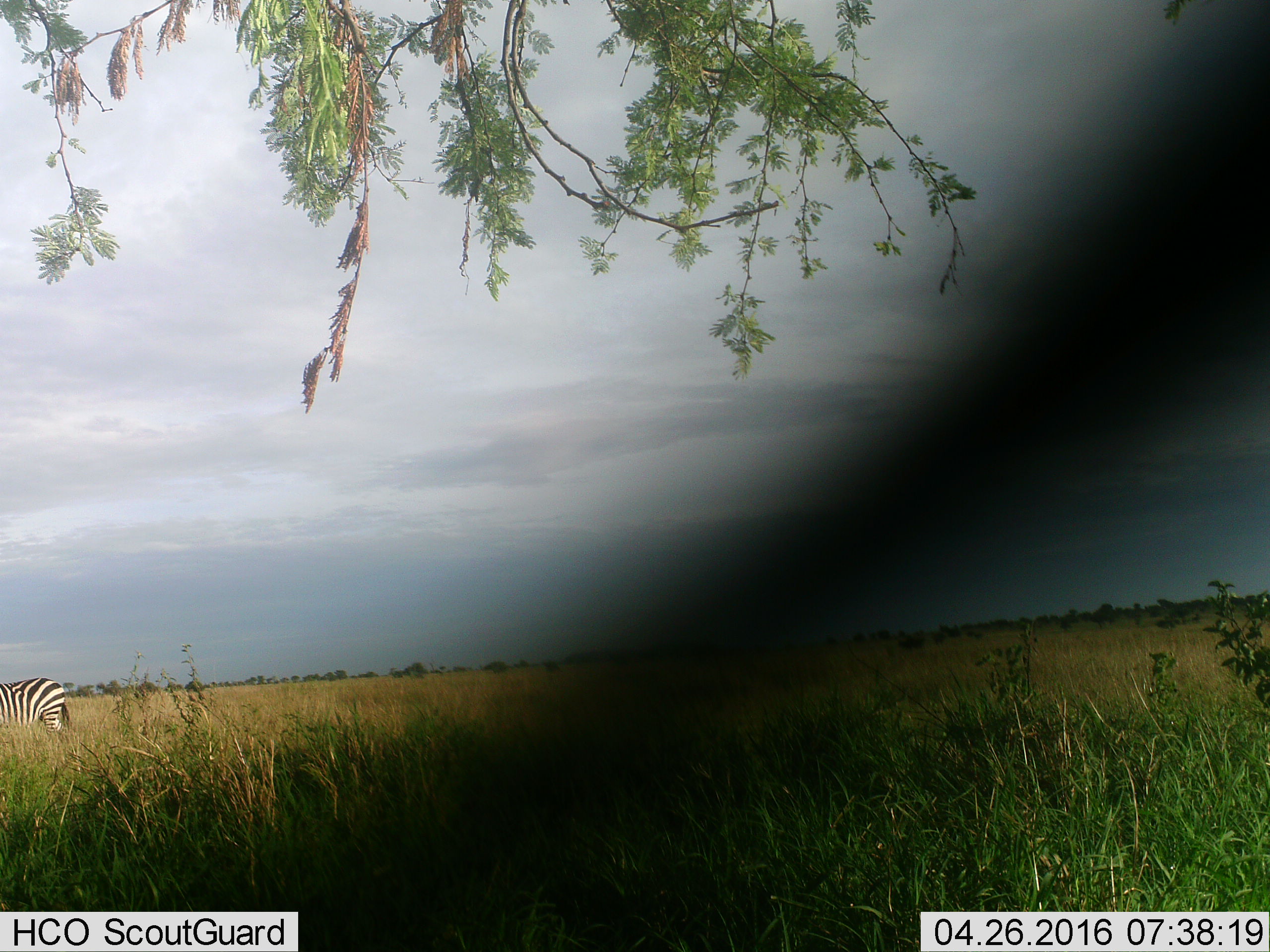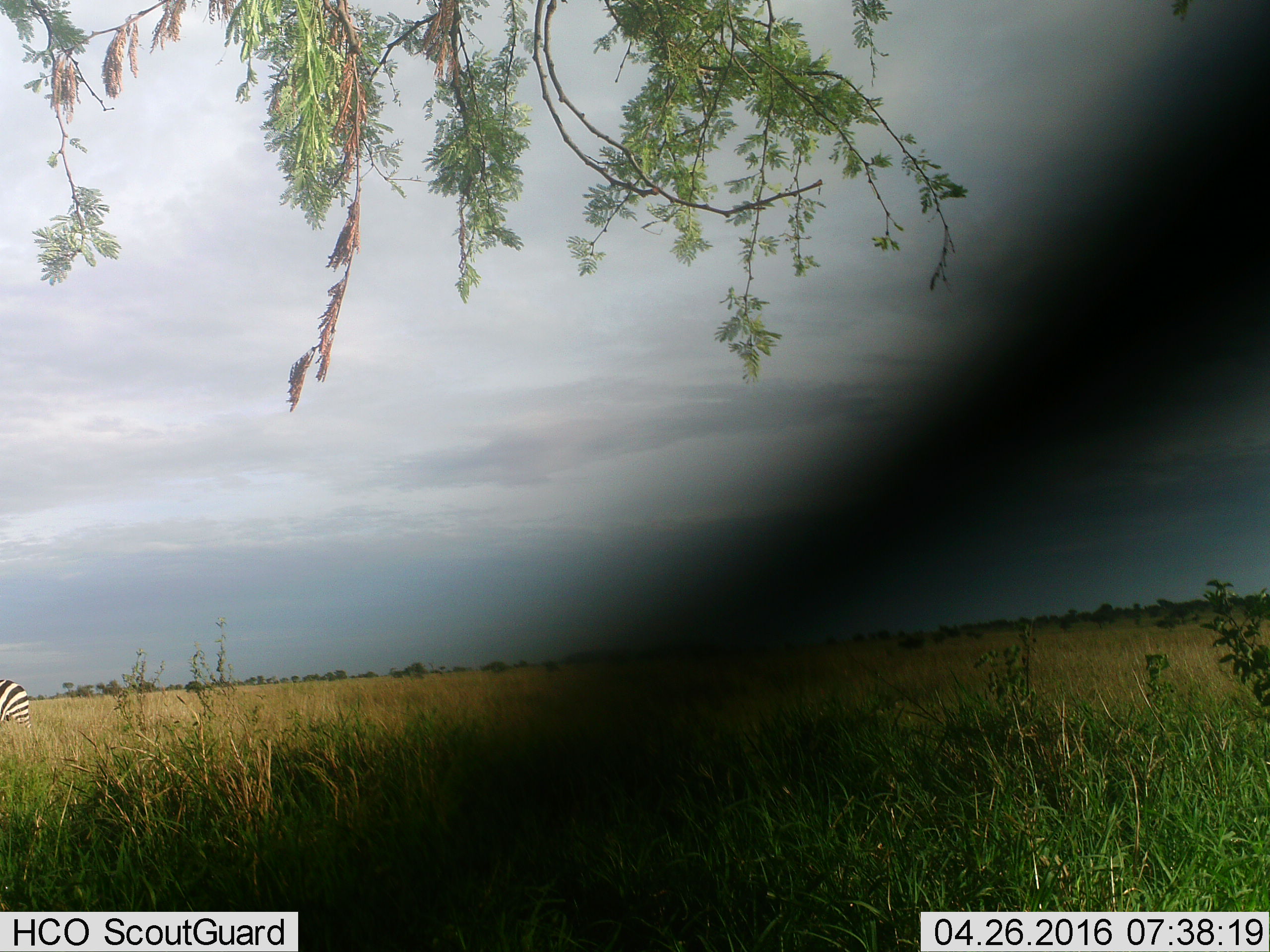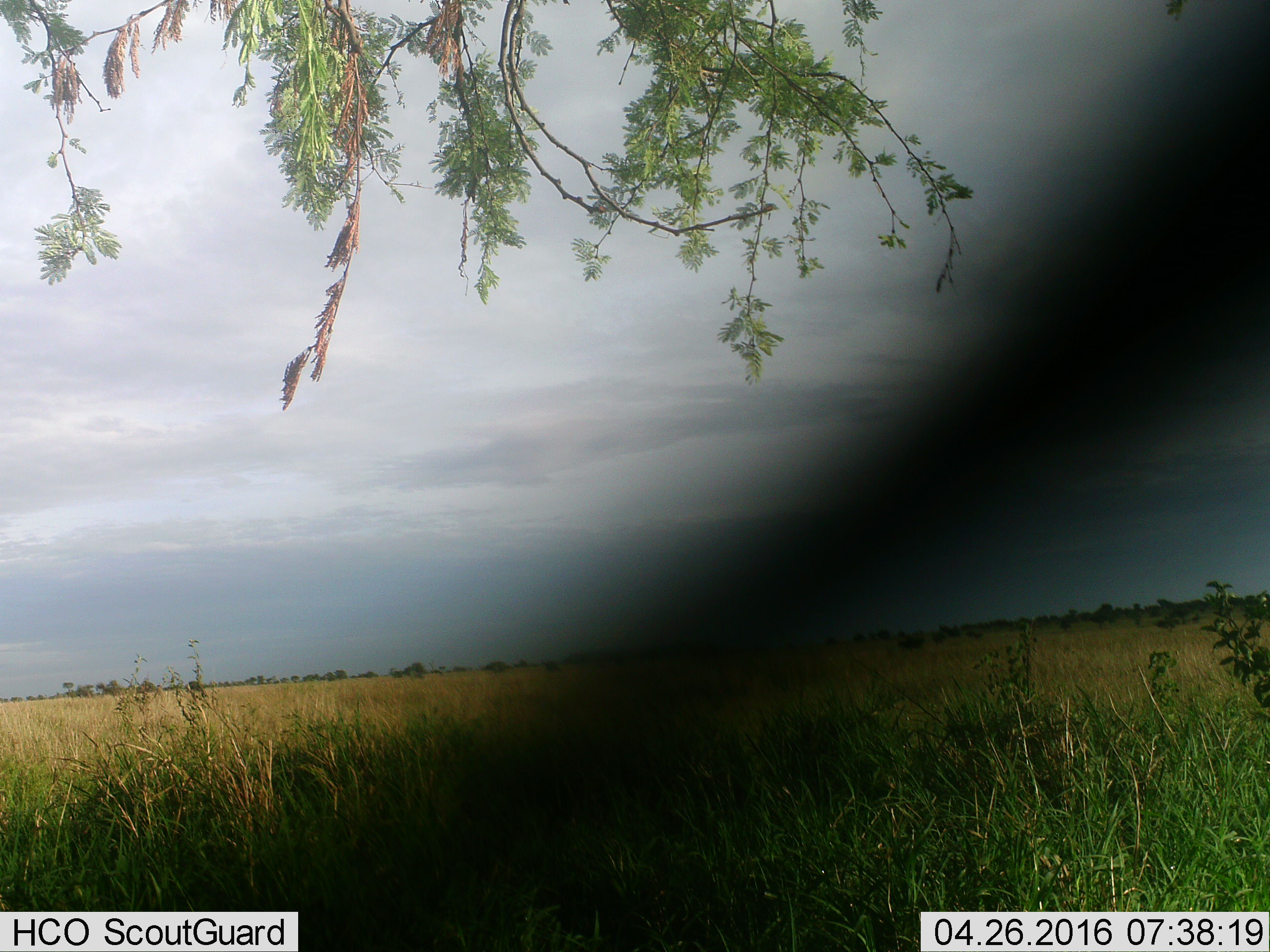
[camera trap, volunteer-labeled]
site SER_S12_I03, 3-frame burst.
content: unidentified animal